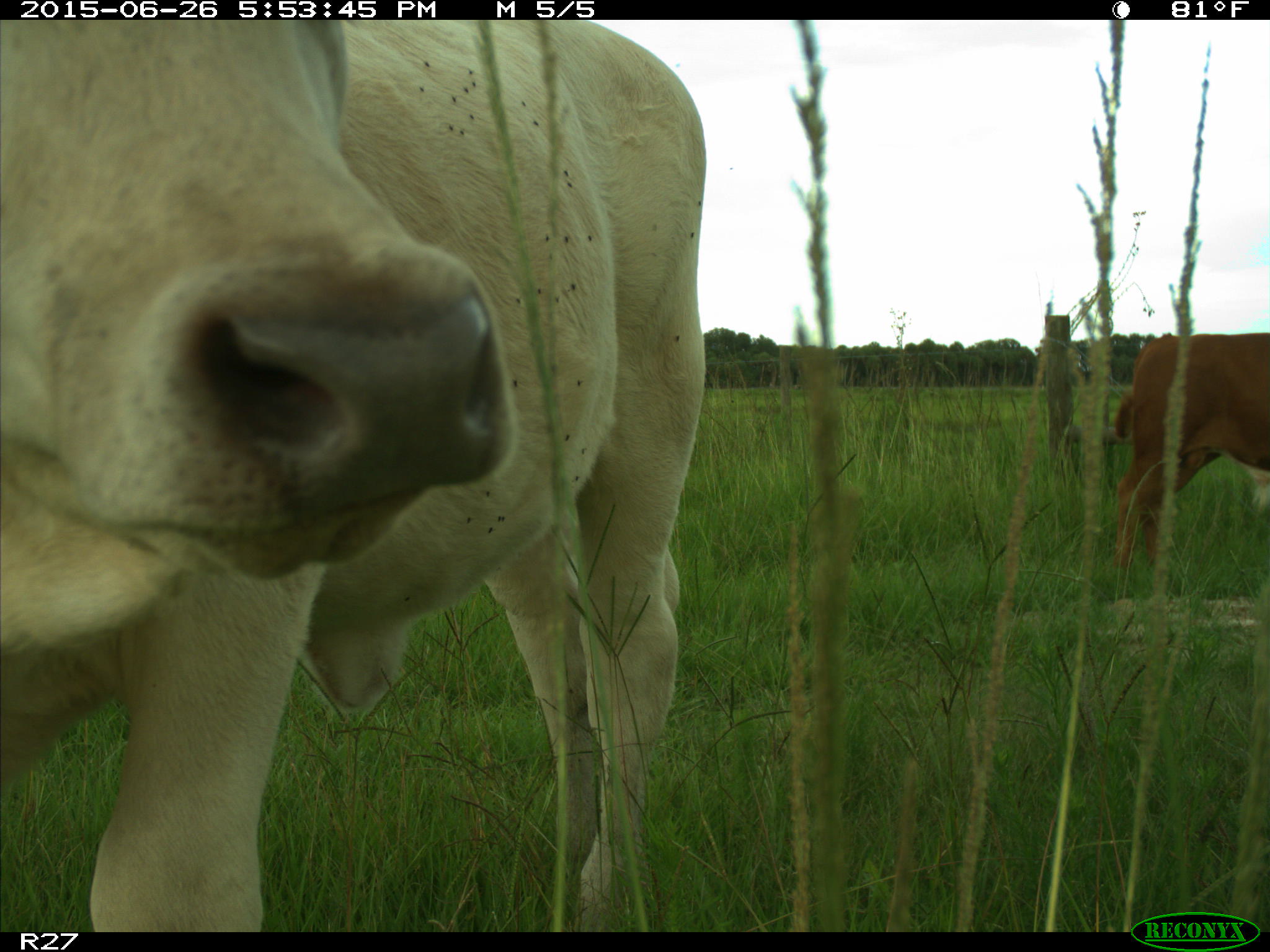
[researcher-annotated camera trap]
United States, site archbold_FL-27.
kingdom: Animalia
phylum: Chordata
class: Mammalia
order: Artiodactyla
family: Bovidae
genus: Bos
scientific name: Bos taurus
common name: domestic cow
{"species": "Bos taurus (domestic cow)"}